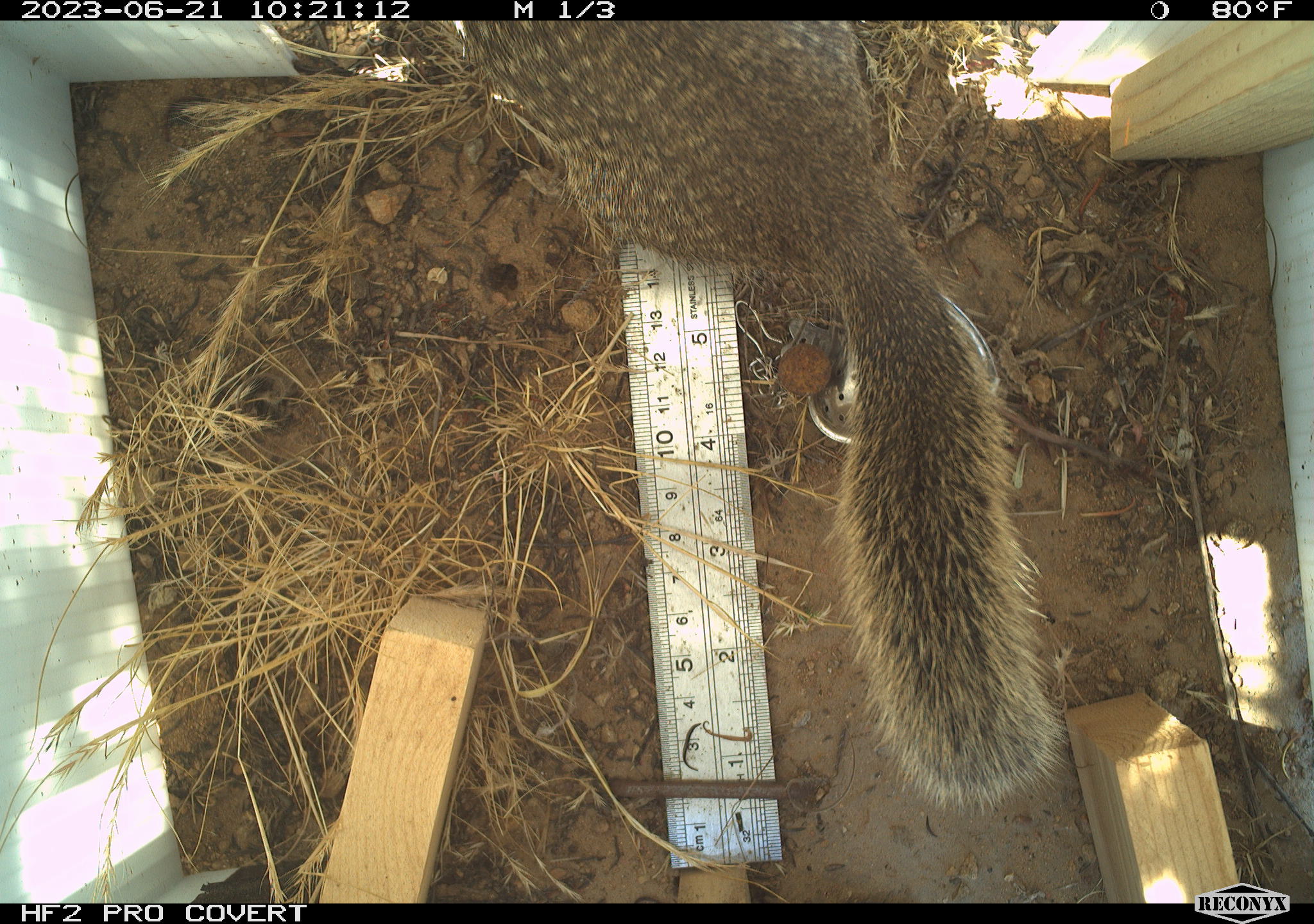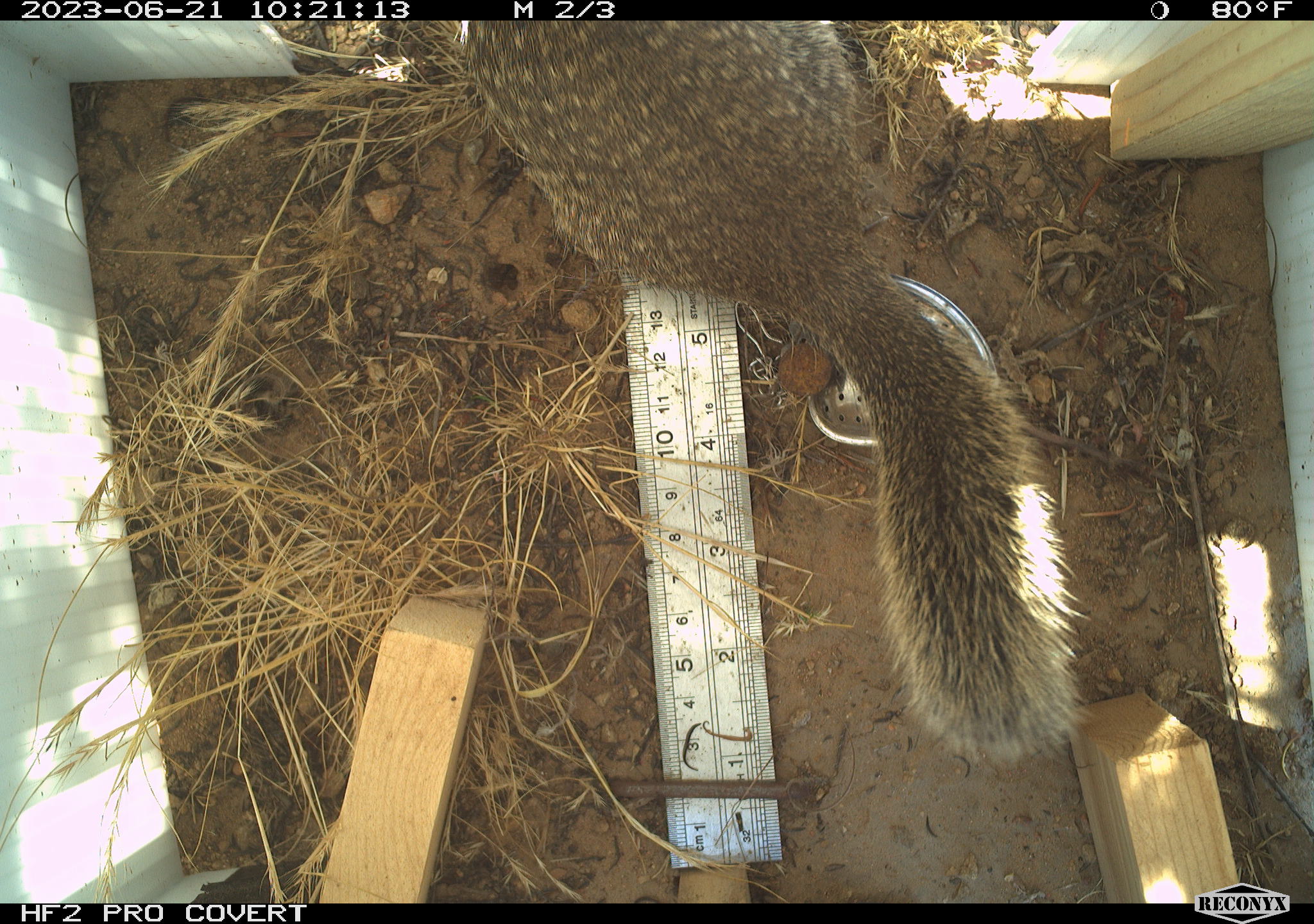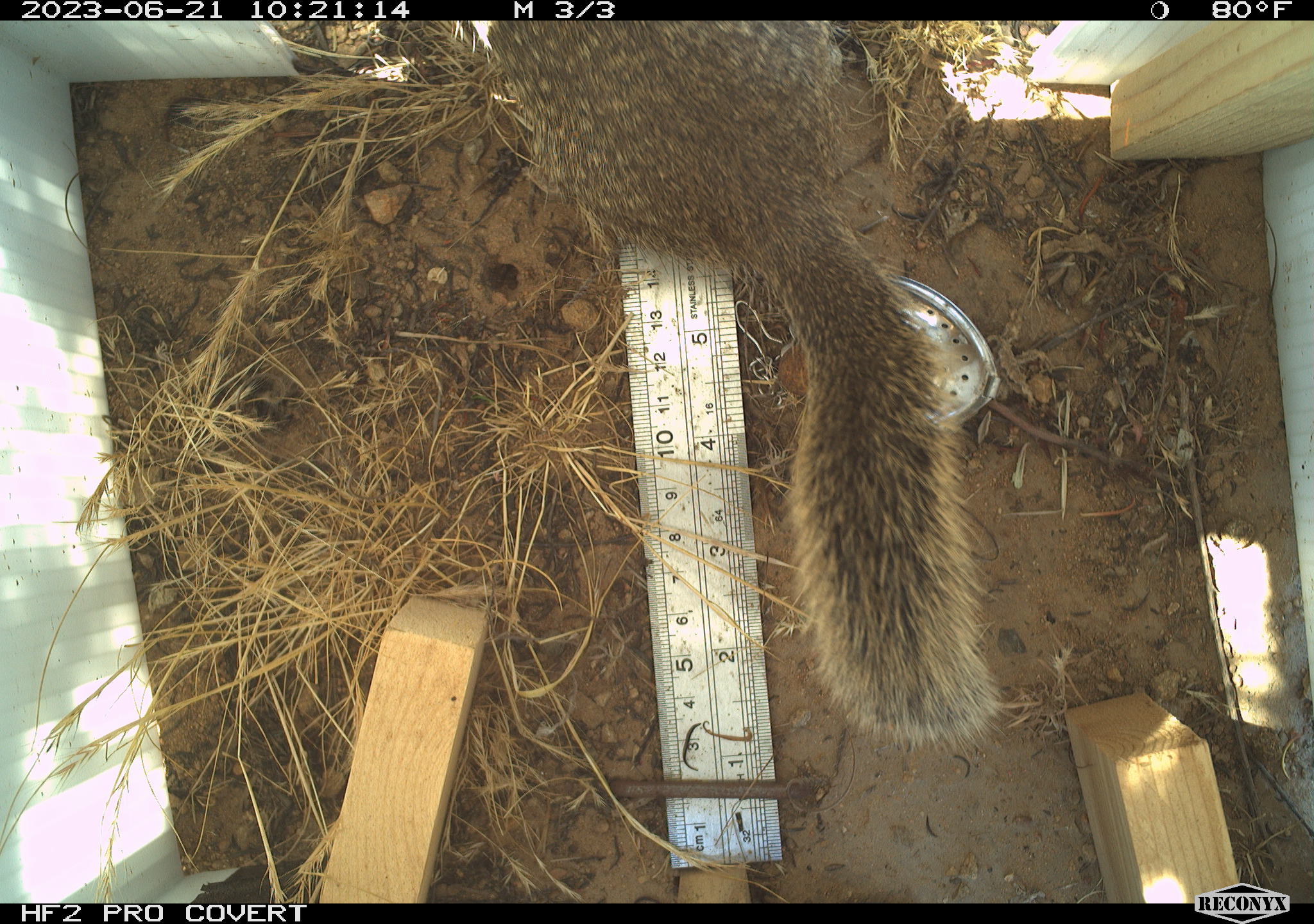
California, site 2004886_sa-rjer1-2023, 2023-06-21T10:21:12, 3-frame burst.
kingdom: Animalia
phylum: Chordata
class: Mammalia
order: Rodentia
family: Sciuridae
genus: Otospermophilus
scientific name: Otospermophilus beecheyi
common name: california ground squirrel